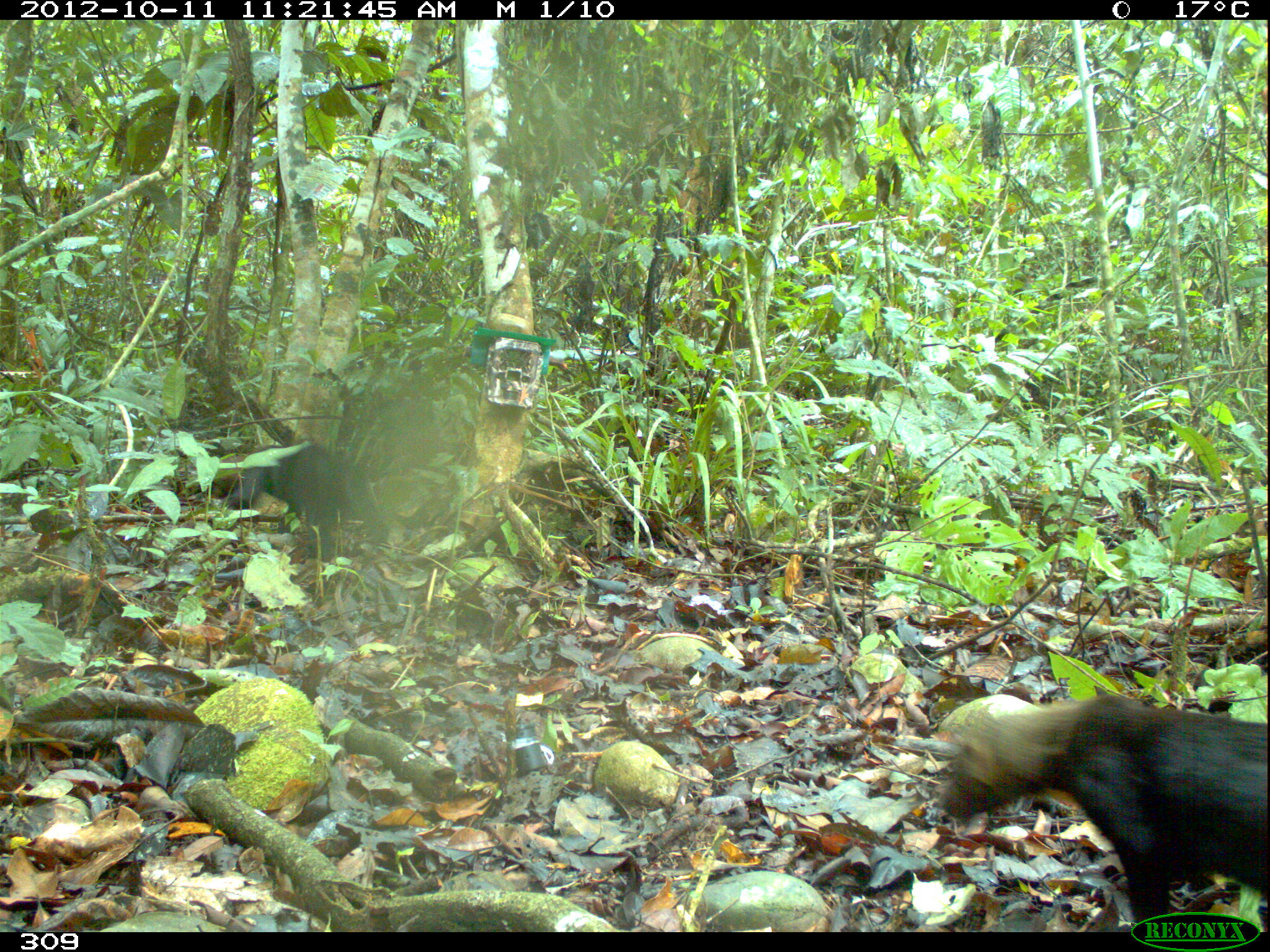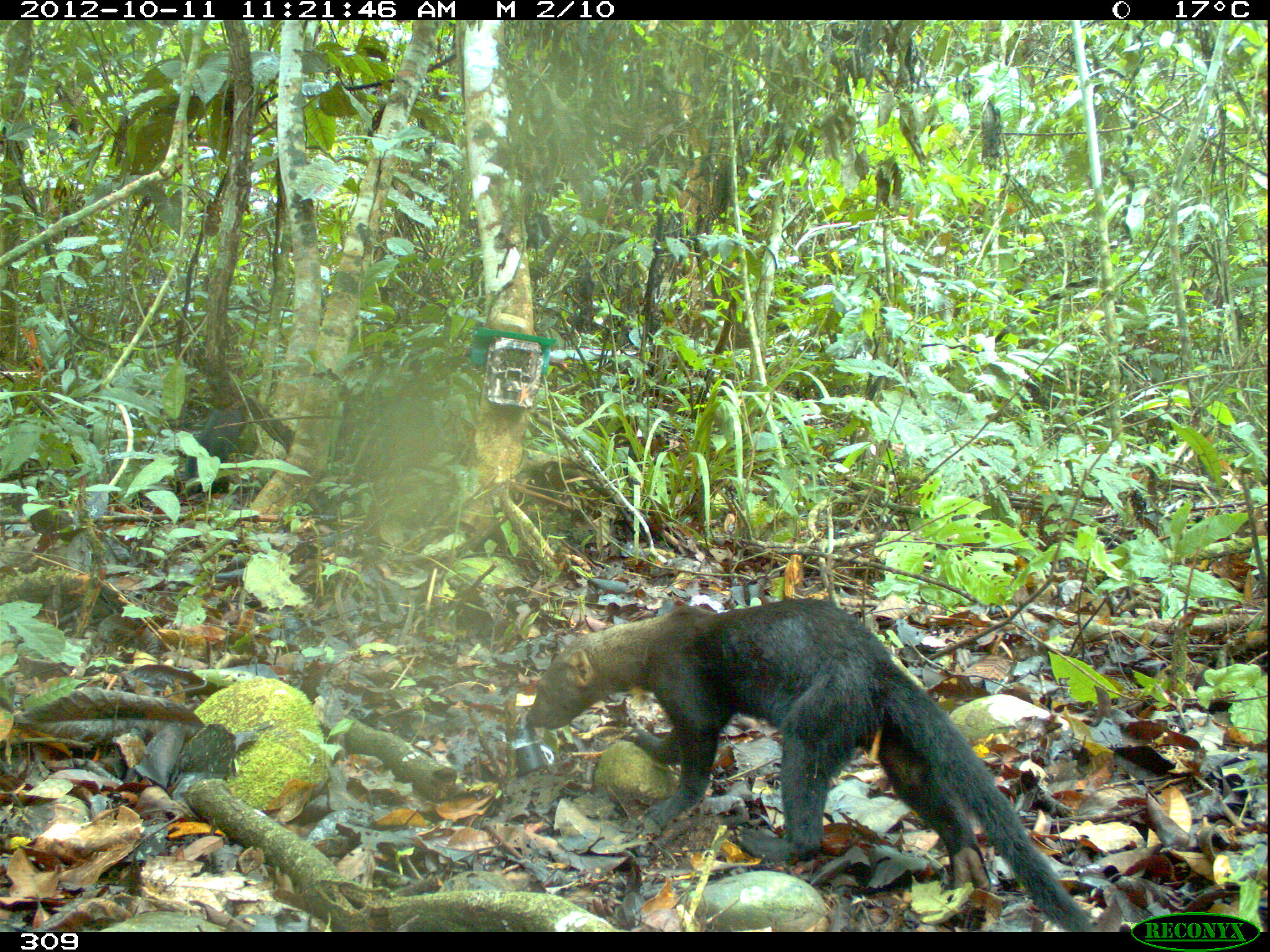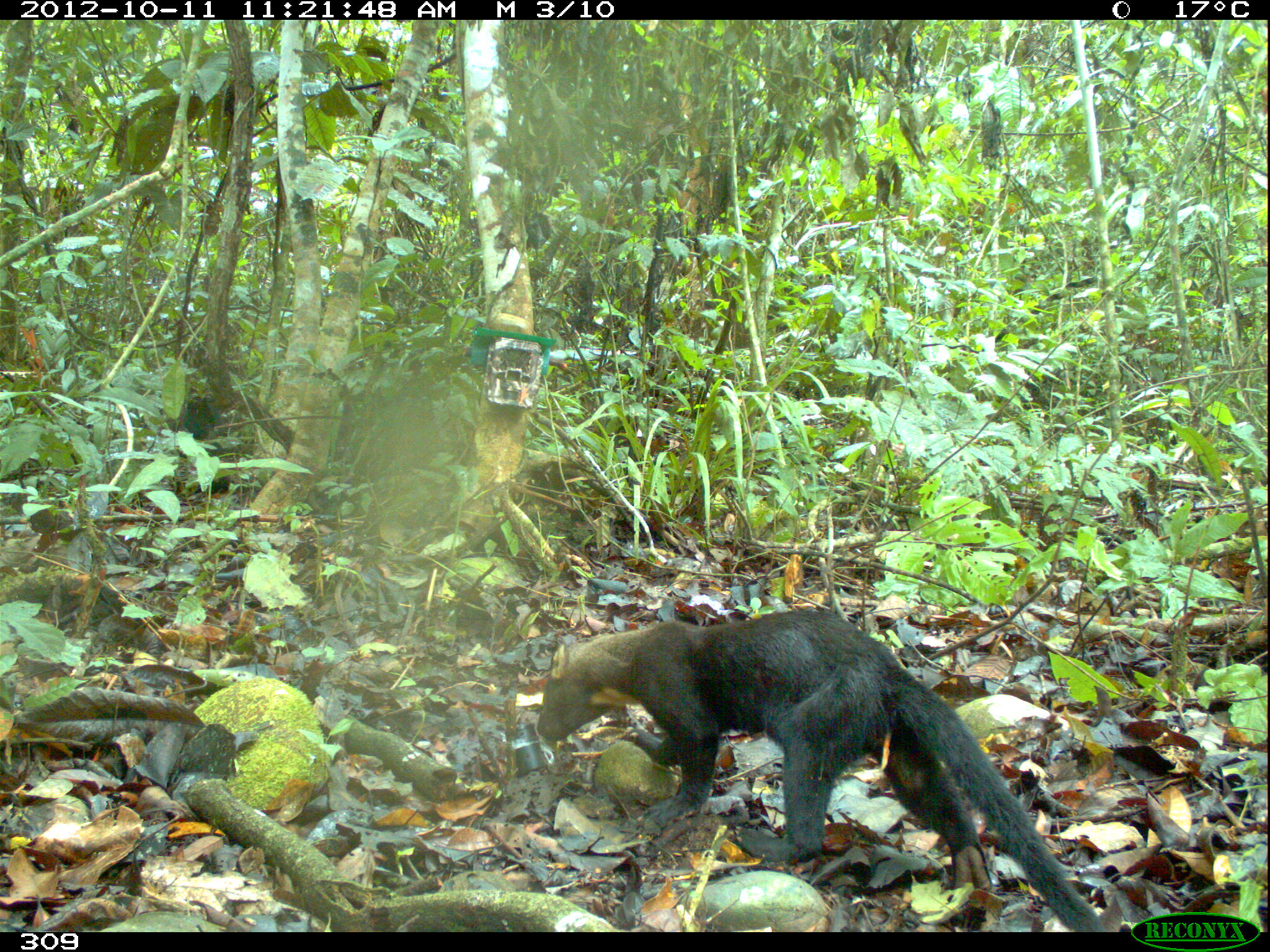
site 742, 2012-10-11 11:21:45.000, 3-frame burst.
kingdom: Animalia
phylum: Chordata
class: Mammalia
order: Carnivora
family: Mustelidae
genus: Eira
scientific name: Eira barbara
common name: tayra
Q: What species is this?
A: Eira barbara (tayra).